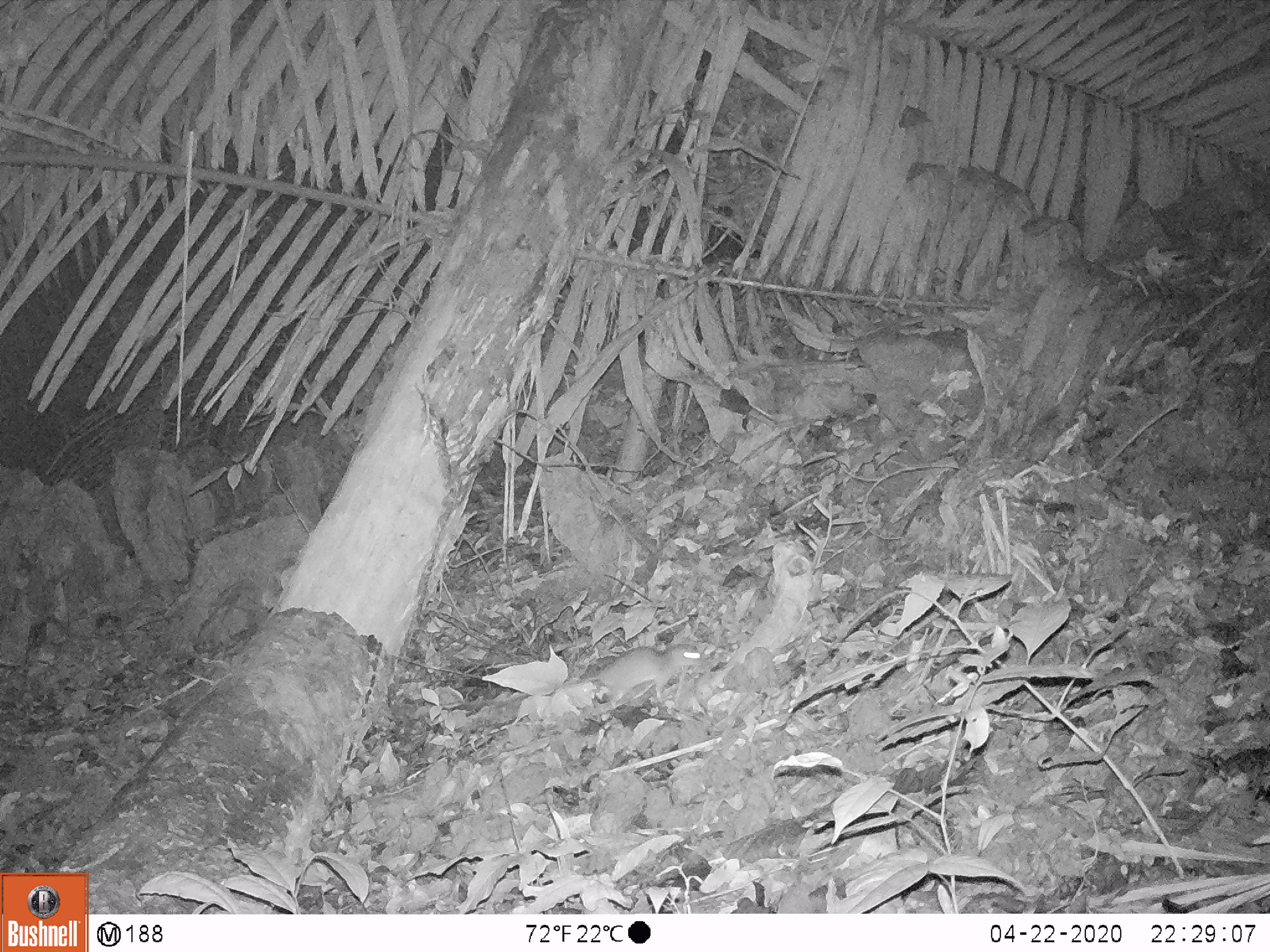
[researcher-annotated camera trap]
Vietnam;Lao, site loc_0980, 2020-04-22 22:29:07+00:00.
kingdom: Animalia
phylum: Chordata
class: Mammalia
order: Rodentia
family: Muridae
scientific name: Muridae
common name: old-world mice and rats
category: unidentified murid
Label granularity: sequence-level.